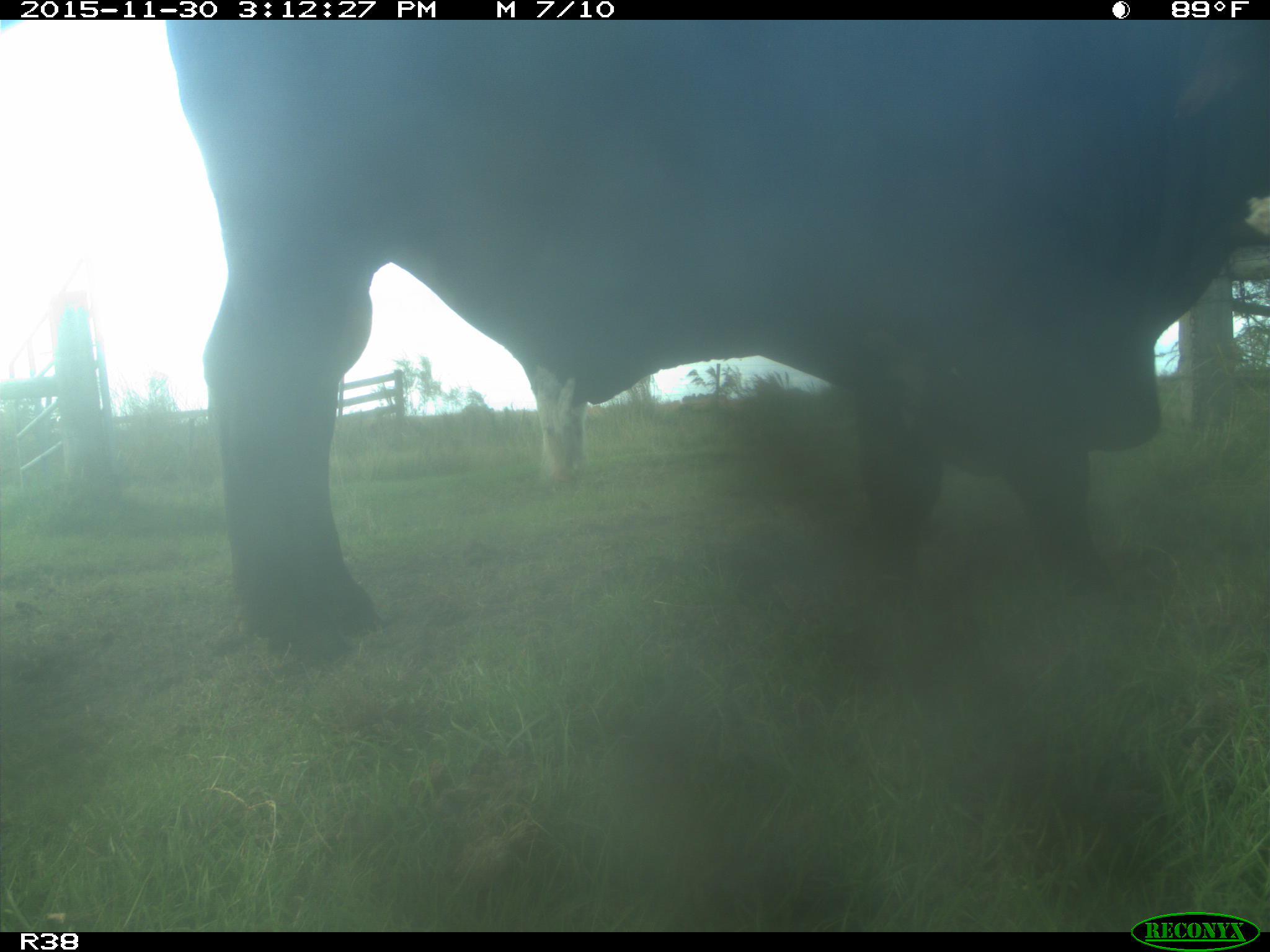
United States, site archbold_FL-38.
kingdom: Animalia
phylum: Chordata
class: Mammalia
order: Artiodactyla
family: Bovidae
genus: Bos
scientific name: Bos taurus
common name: domestic cow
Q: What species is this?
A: Bos taurus (domestic cow).